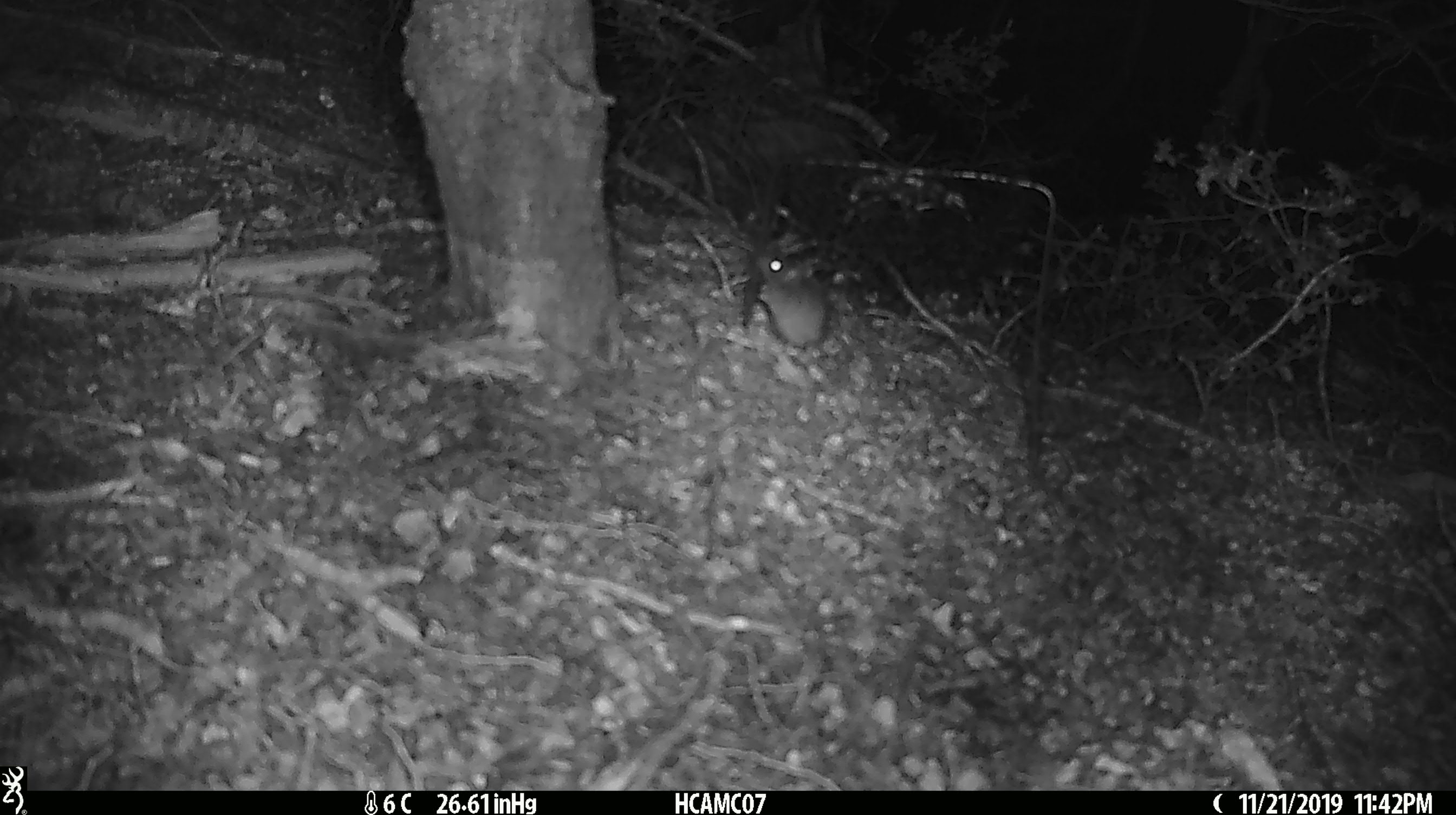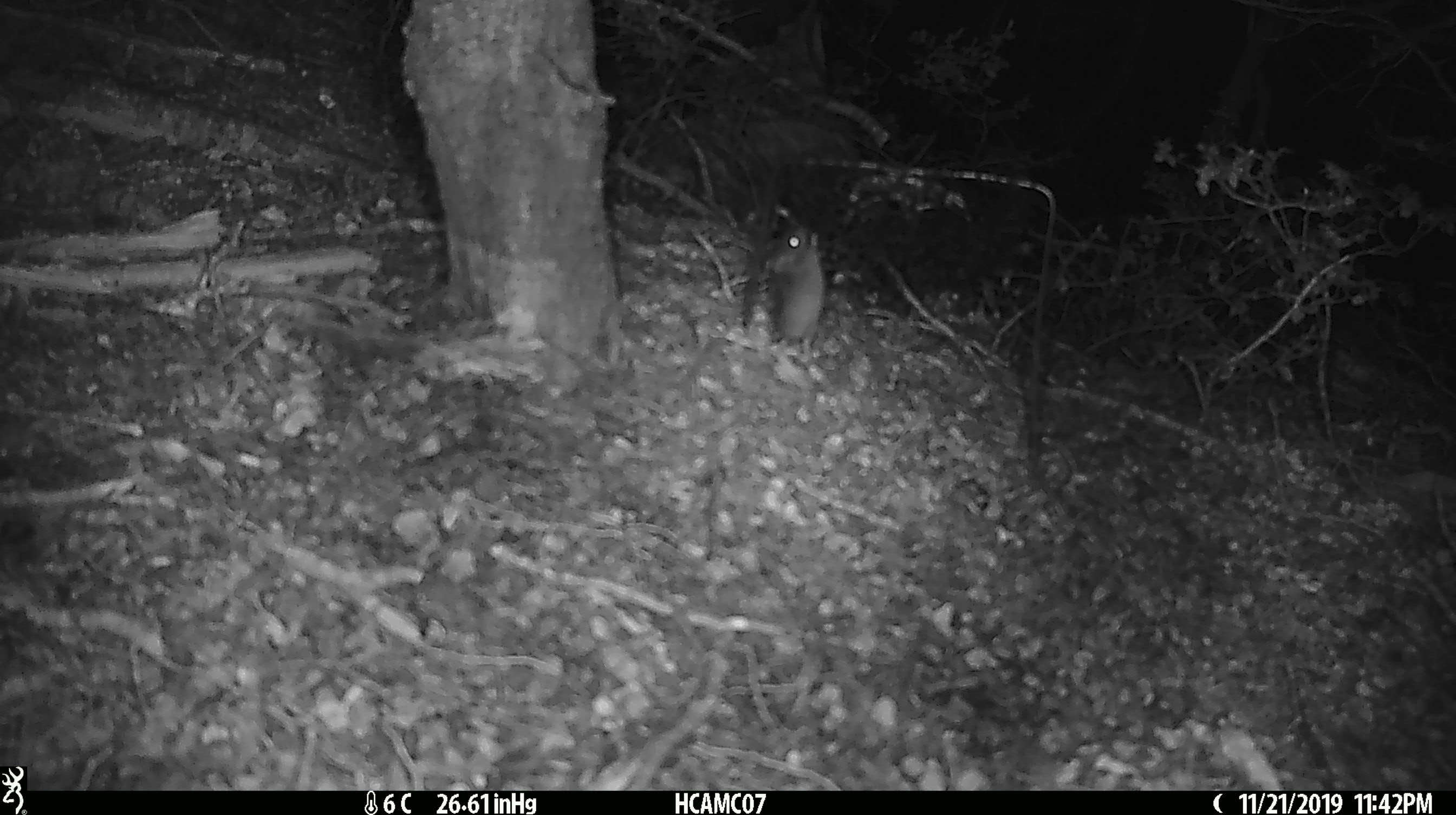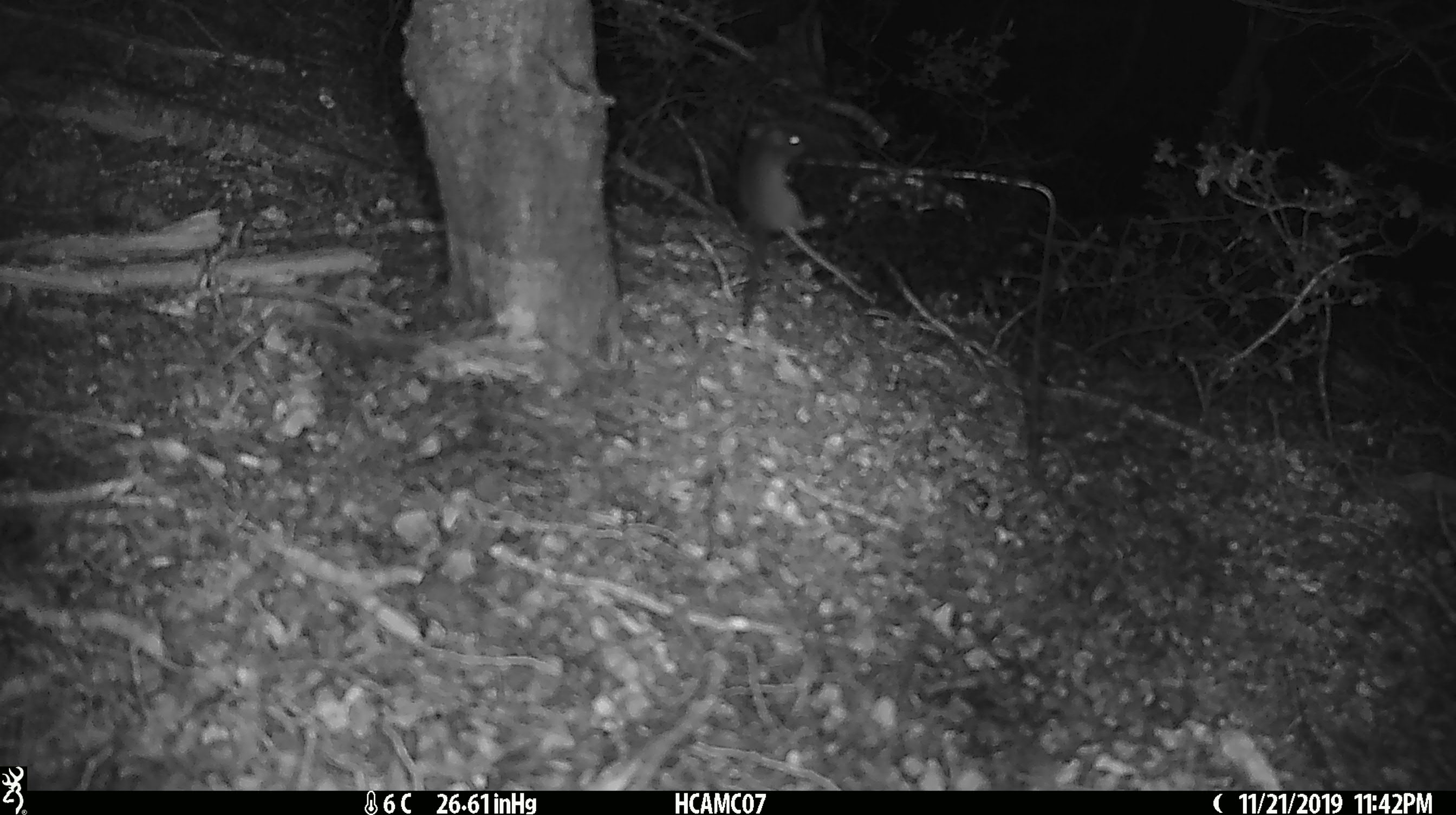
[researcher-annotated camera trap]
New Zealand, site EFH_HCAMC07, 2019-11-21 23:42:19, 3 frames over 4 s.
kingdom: Animalia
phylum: Chordata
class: Mammalia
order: Rodentia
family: Muridae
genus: Mus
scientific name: Mus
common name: mouse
Mouse (Mus).